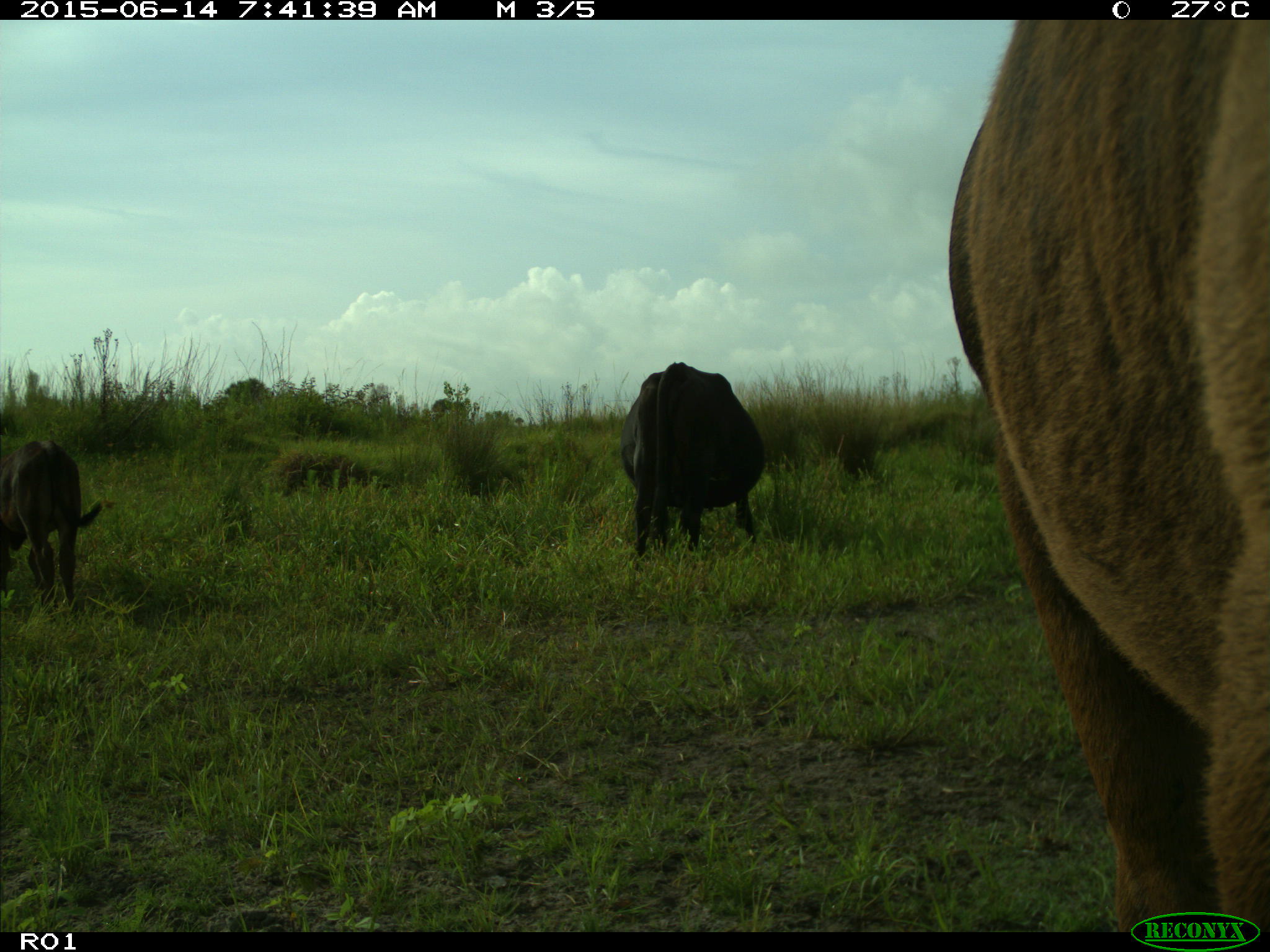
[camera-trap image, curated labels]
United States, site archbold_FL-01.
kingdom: Animalia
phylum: Chordata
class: Mammalia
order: Artiodactyla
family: Bovidae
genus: Bos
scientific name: Bos taurus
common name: domestic cow